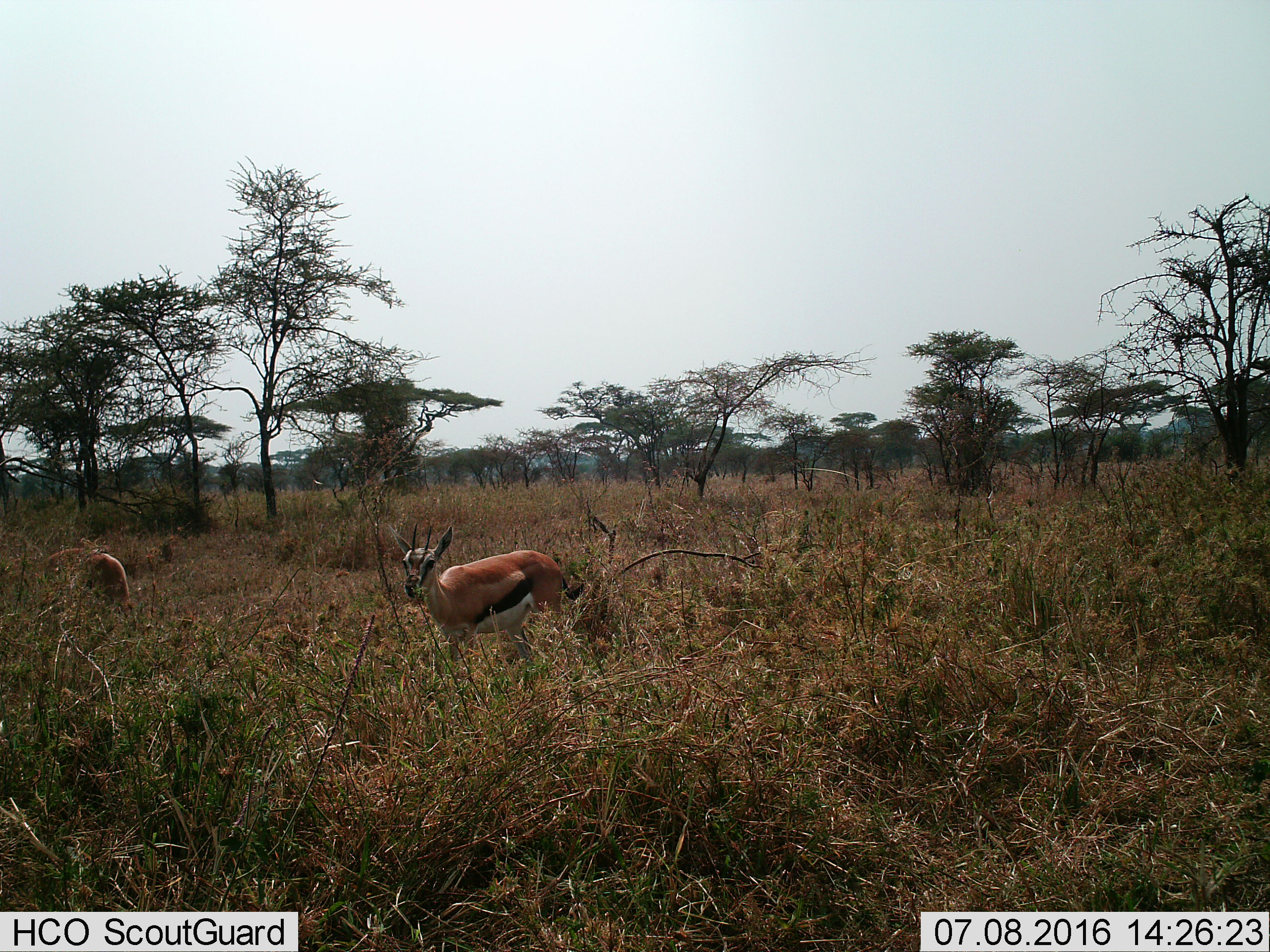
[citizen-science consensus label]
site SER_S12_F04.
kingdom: Animalia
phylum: Chordata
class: Mammalia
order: Artiodactyla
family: Bovidae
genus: Eudorcas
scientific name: Eudorcas thomsonii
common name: thomson's gazelle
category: gazellethomsons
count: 2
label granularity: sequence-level